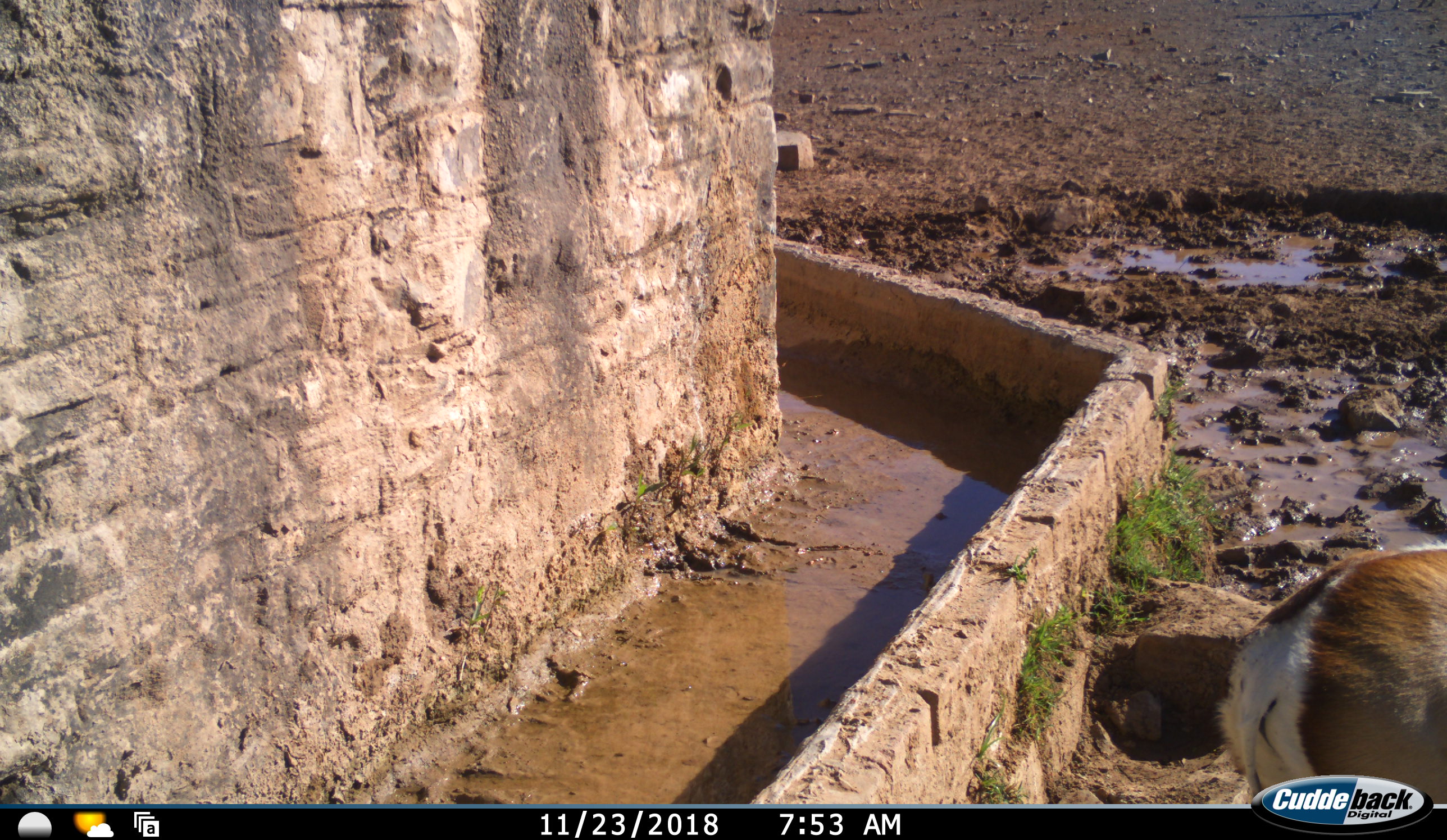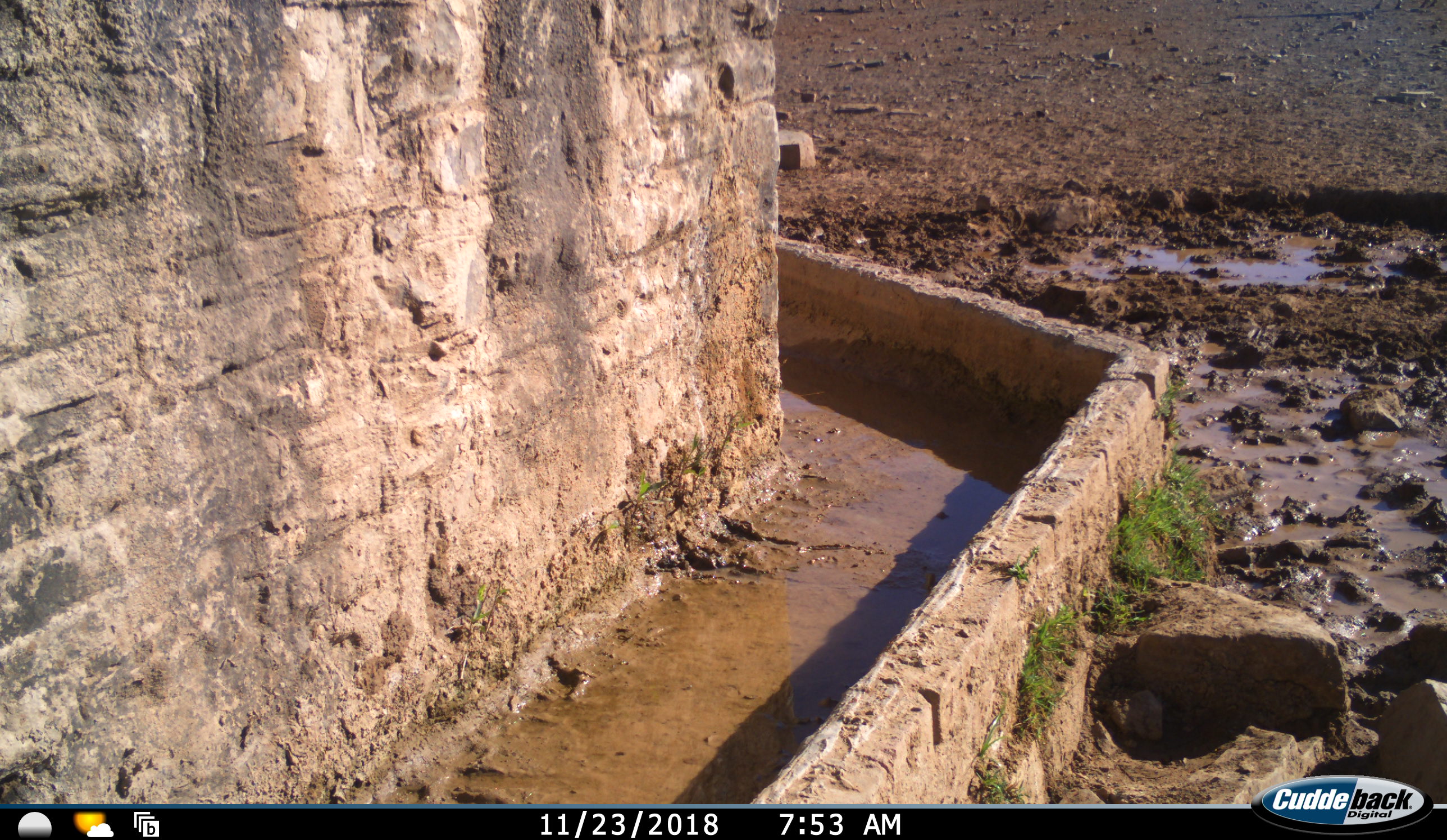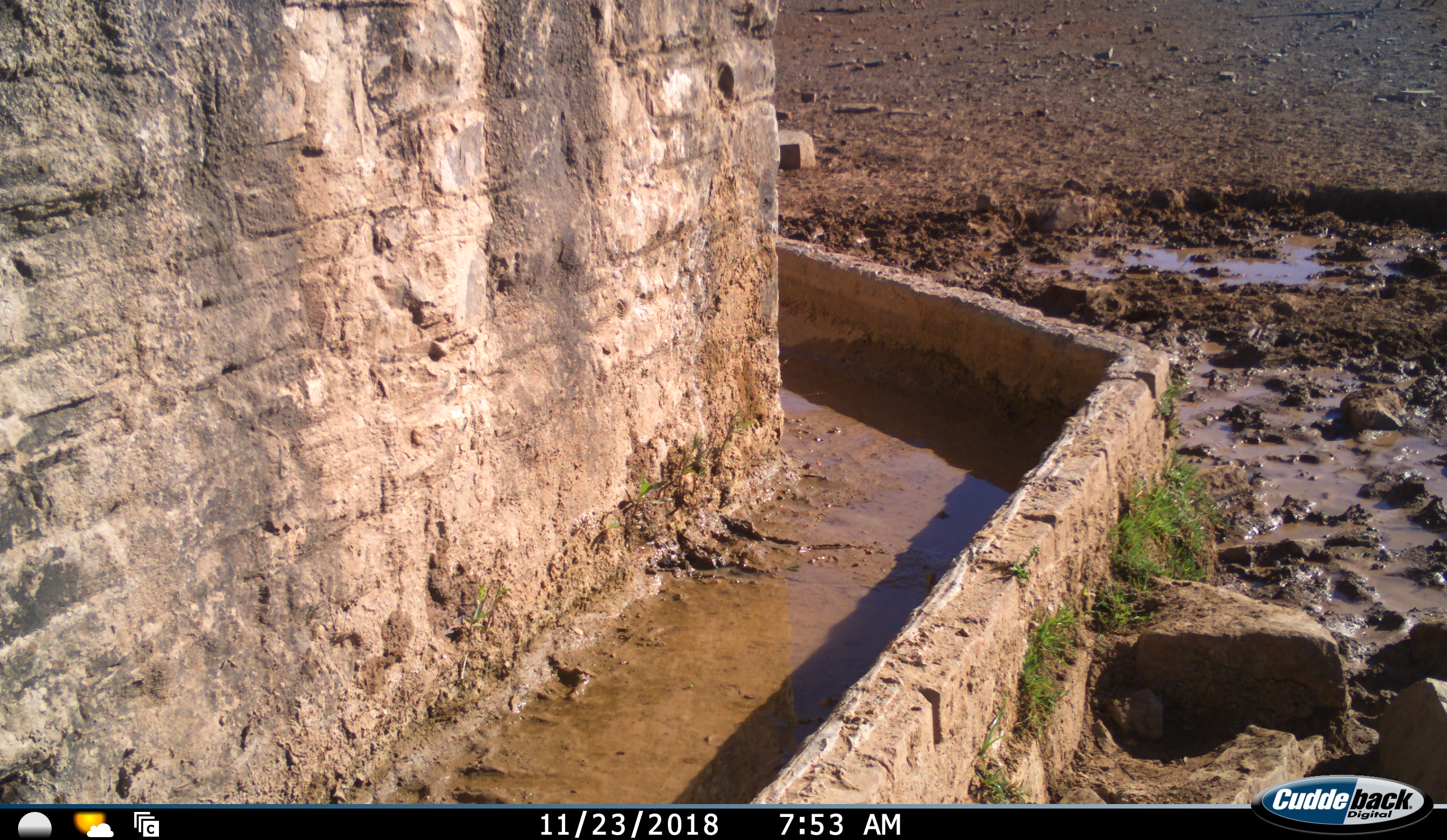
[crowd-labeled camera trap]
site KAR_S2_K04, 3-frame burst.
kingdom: Animalia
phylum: Chordata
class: Mammalia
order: Artiodactyla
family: Bovidae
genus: Antidorcas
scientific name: Antidorcas marsupialis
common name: springbok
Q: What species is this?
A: Springbok (Antidorcas marsupialis).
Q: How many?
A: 1.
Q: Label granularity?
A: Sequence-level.